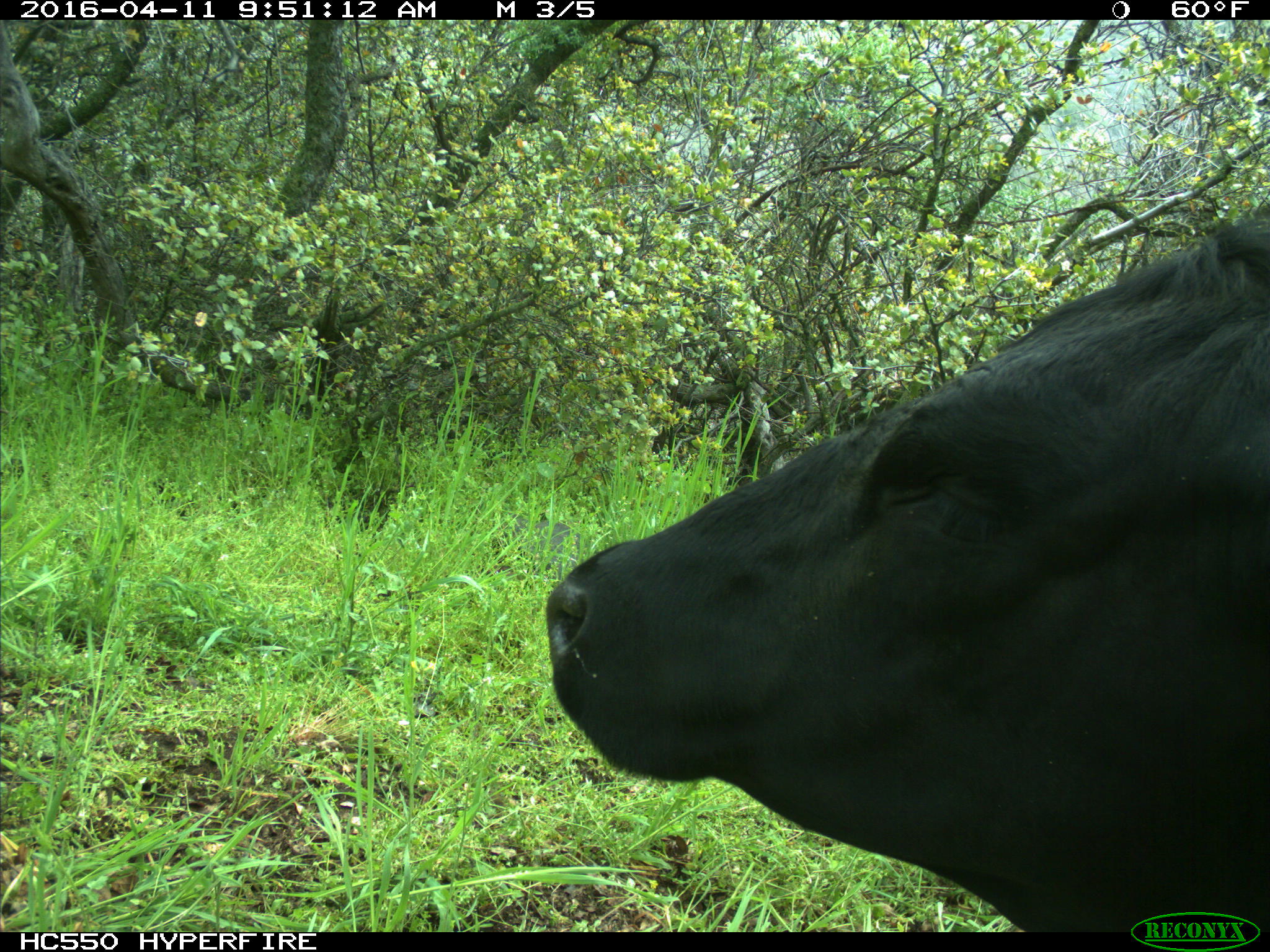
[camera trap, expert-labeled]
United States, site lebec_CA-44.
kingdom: Animalia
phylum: Chordata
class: Mammalia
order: Artiodactyla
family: Bovidae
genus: Bos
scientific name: Bos taurus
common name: domestic cow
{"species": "Bos taurus (domestic cow)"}